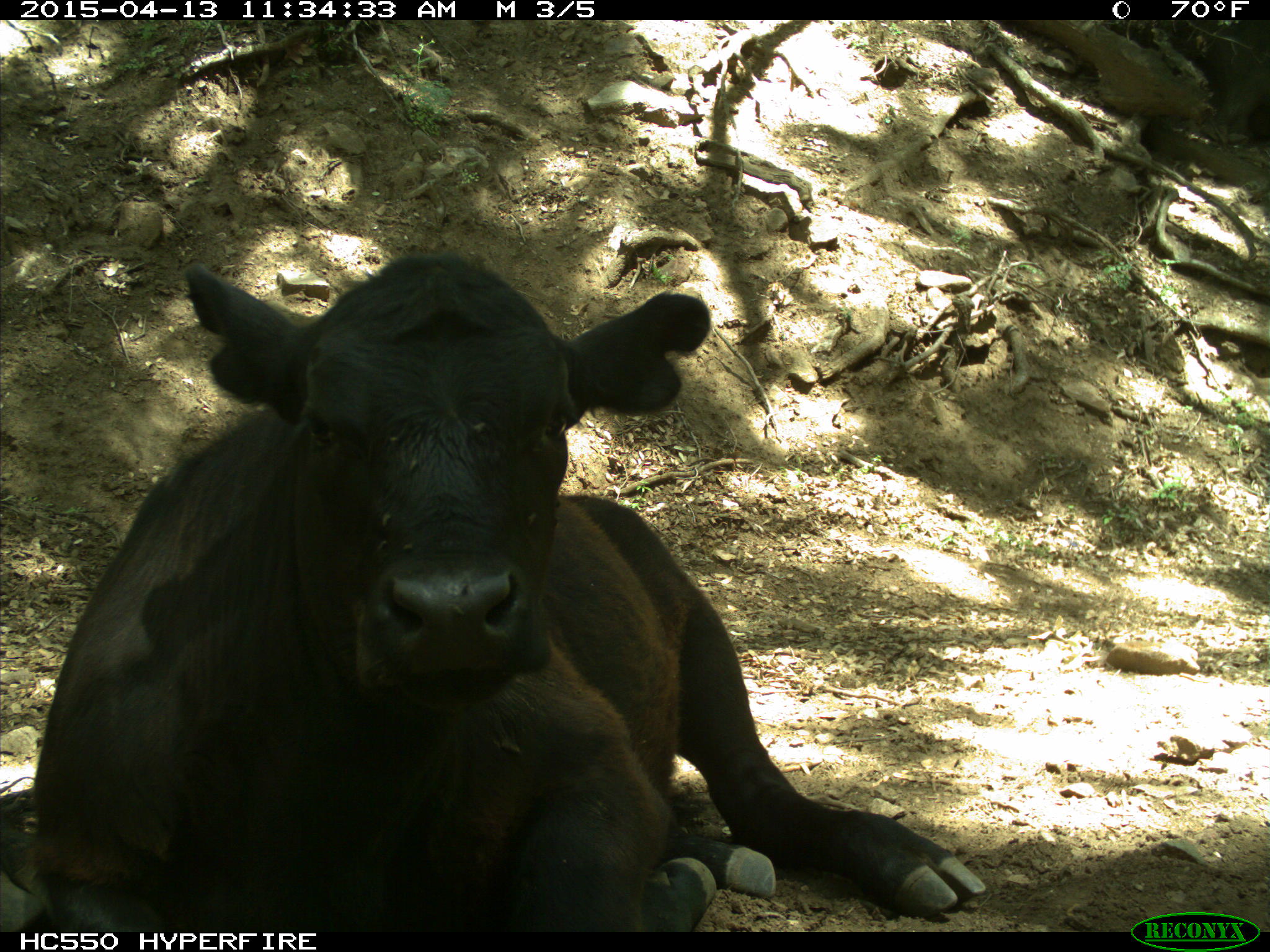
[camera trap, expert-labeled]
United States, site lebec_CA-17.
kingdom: Animalia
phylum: Chordata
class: Mammalia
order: Artiodactyla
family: Bovidae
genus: Bos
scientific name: Bos taurus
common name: domestic cow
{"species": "Bos taurus (domestic cow)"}